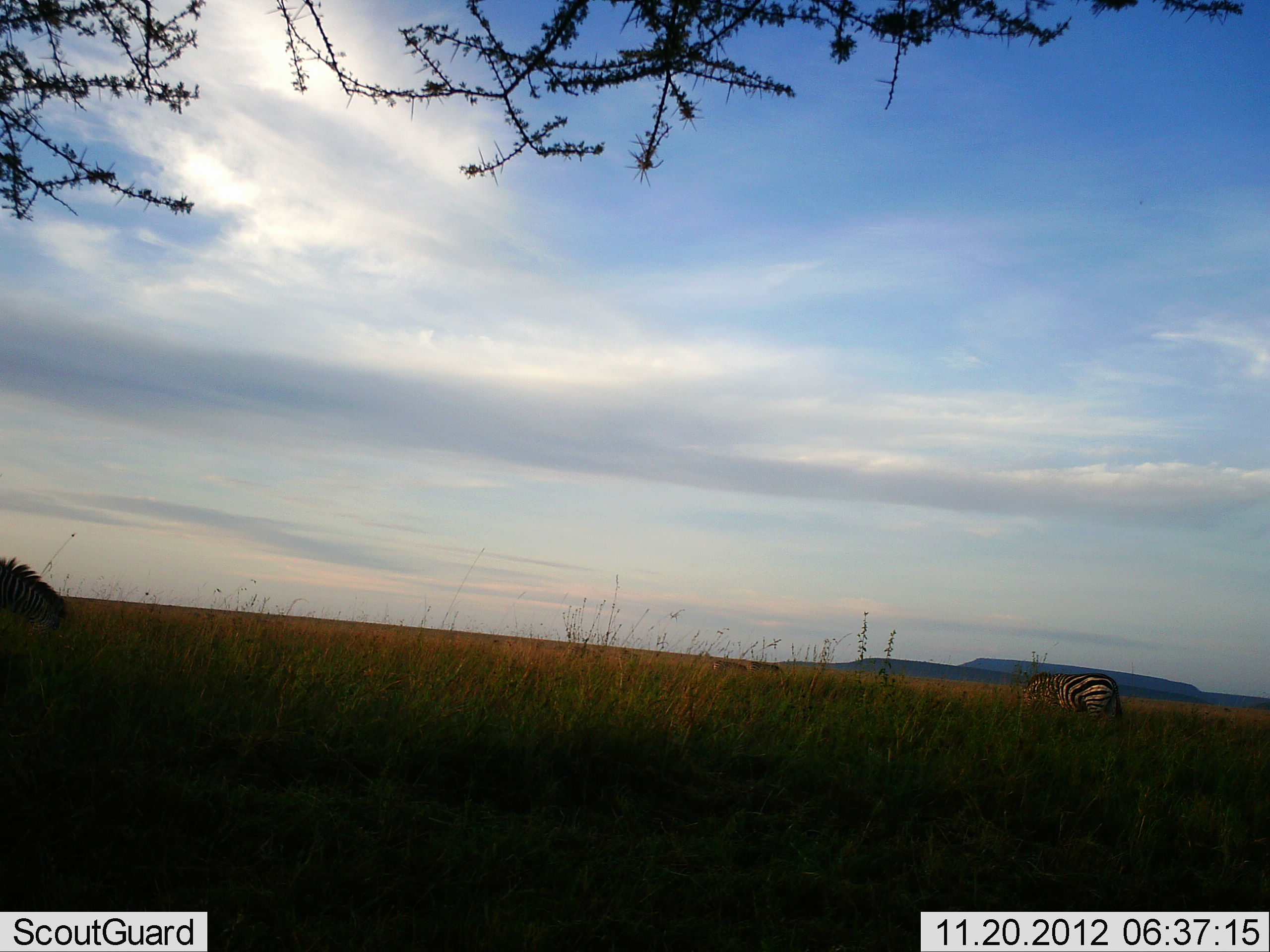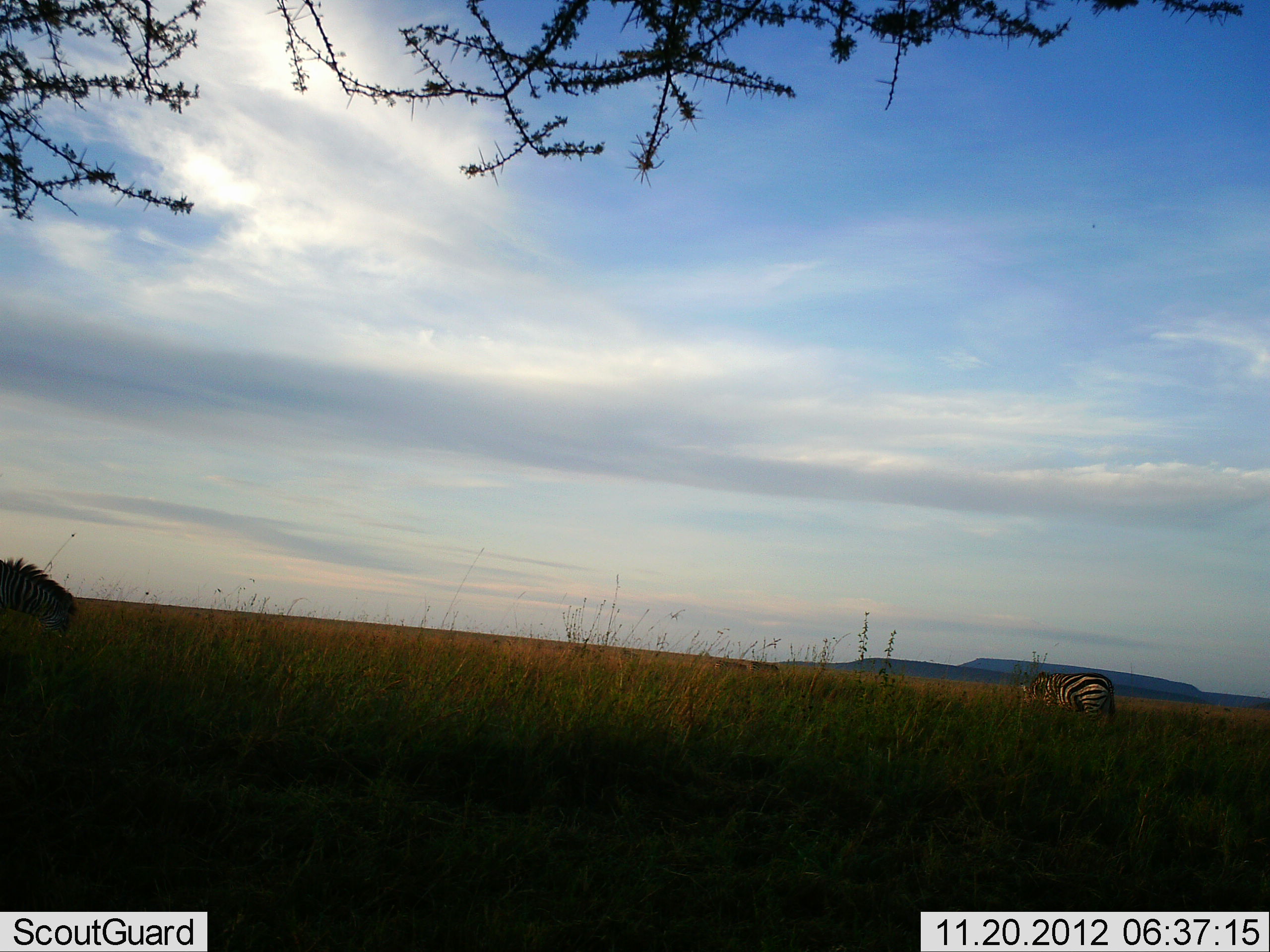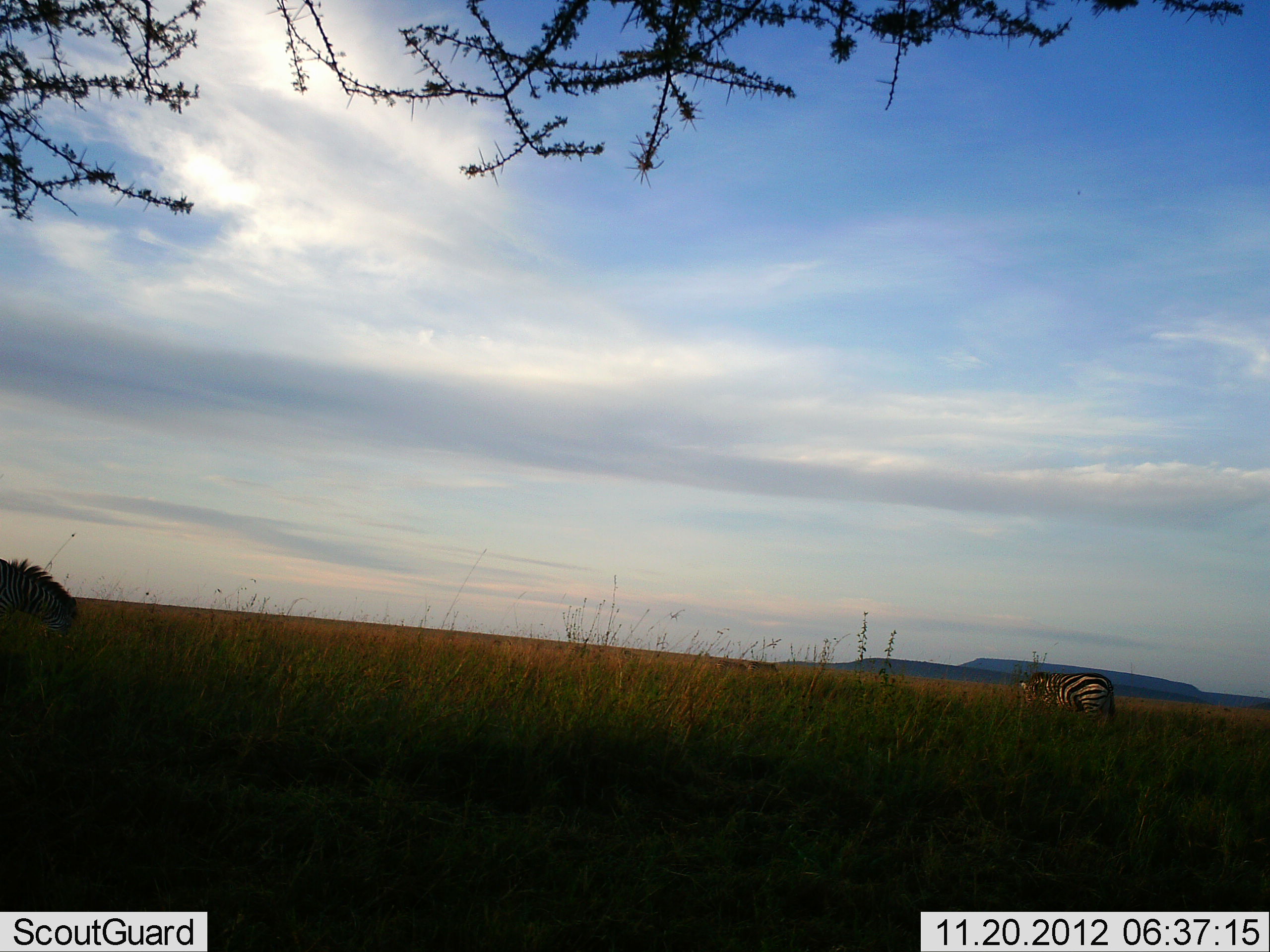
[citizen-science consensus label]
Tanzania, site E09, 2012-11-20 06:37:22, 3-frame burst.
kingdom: Animalia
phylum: Chordata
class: Mammalia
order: Perissodactyla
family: Equidae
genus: Equus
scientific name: Equus quagga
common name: plains zebra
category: zebra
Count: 2.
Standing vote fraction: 20%.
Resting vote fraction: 0%.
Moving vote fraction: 10%.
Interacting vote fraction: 0%.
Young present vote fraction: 0%.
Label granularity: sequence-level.